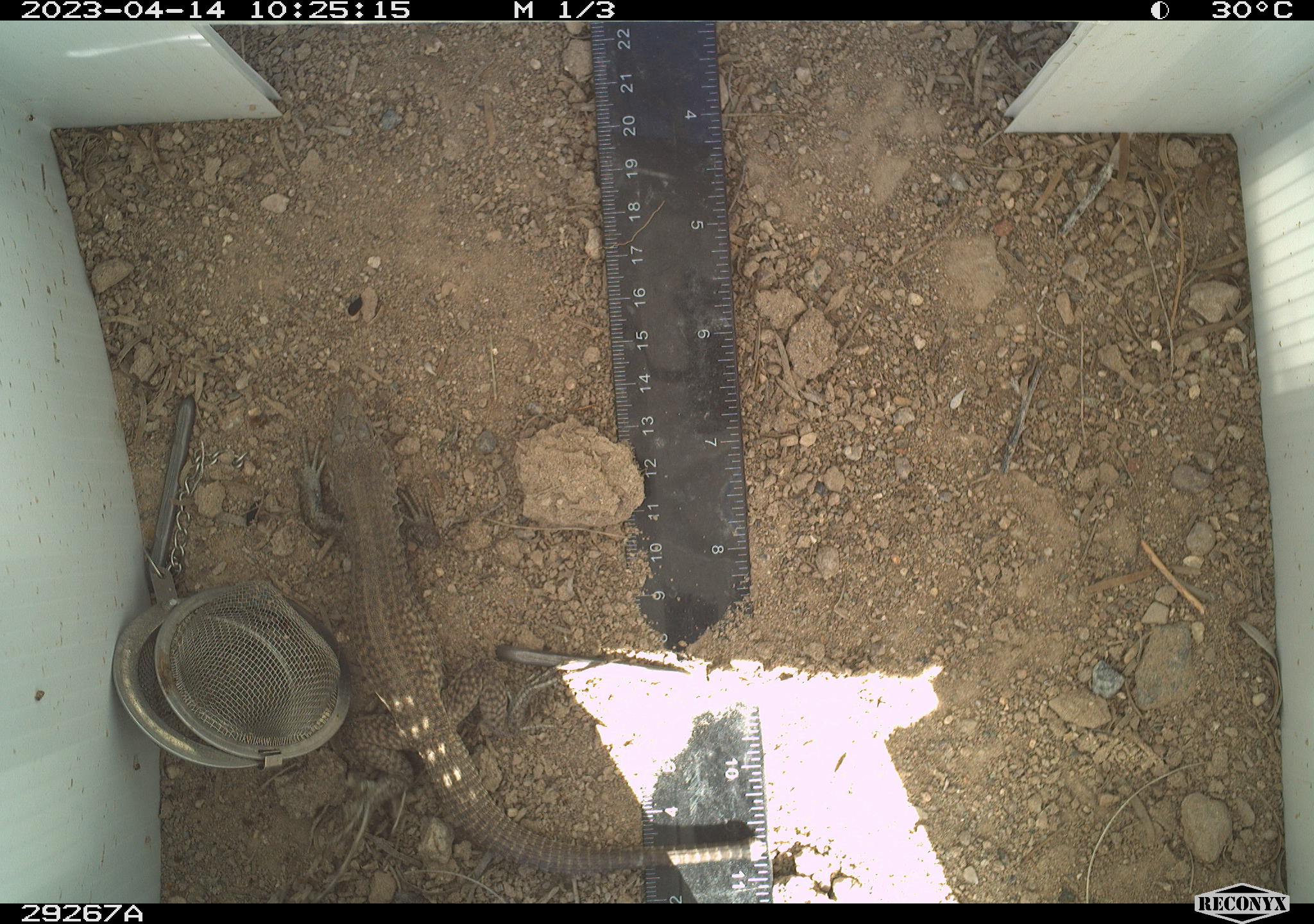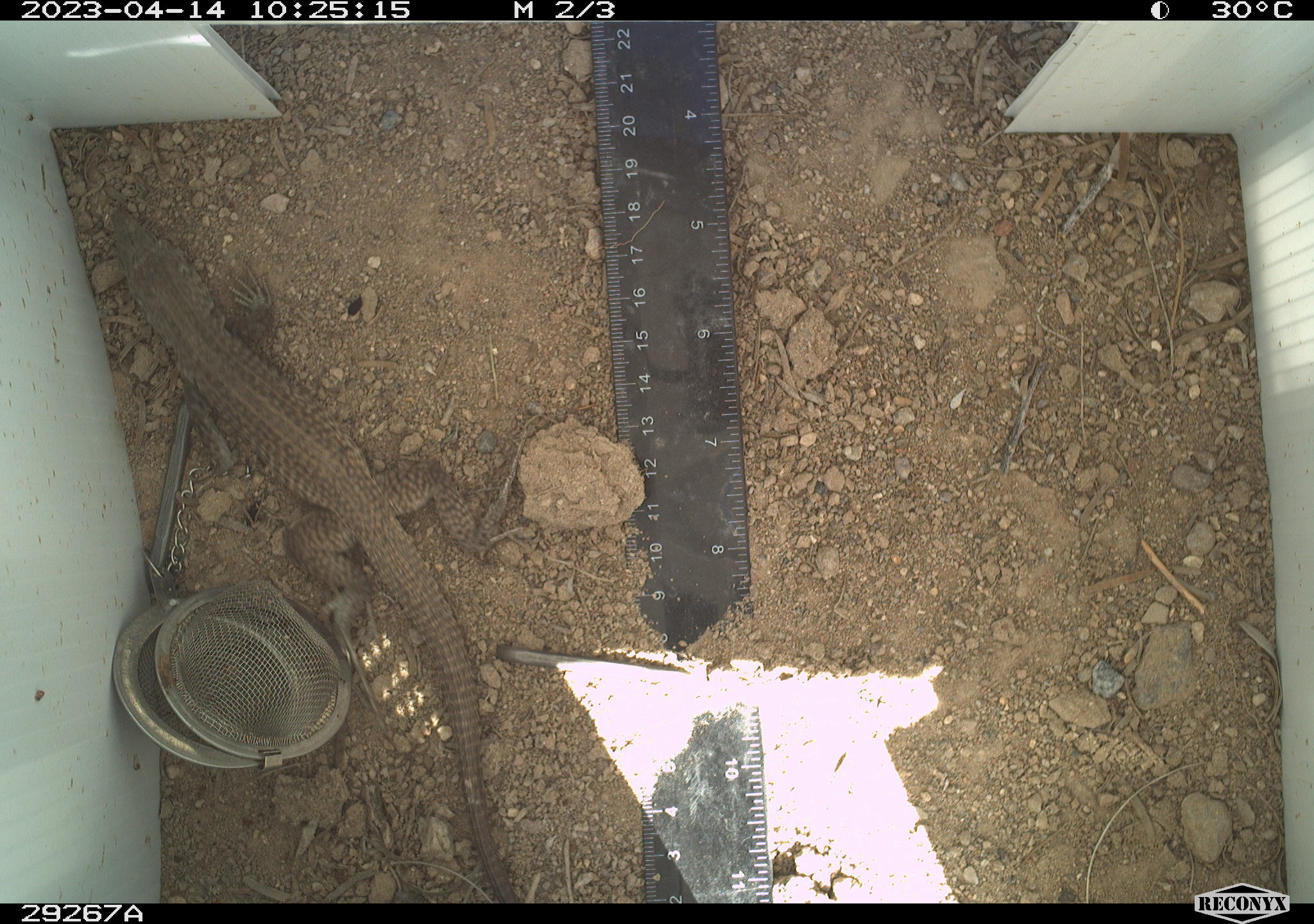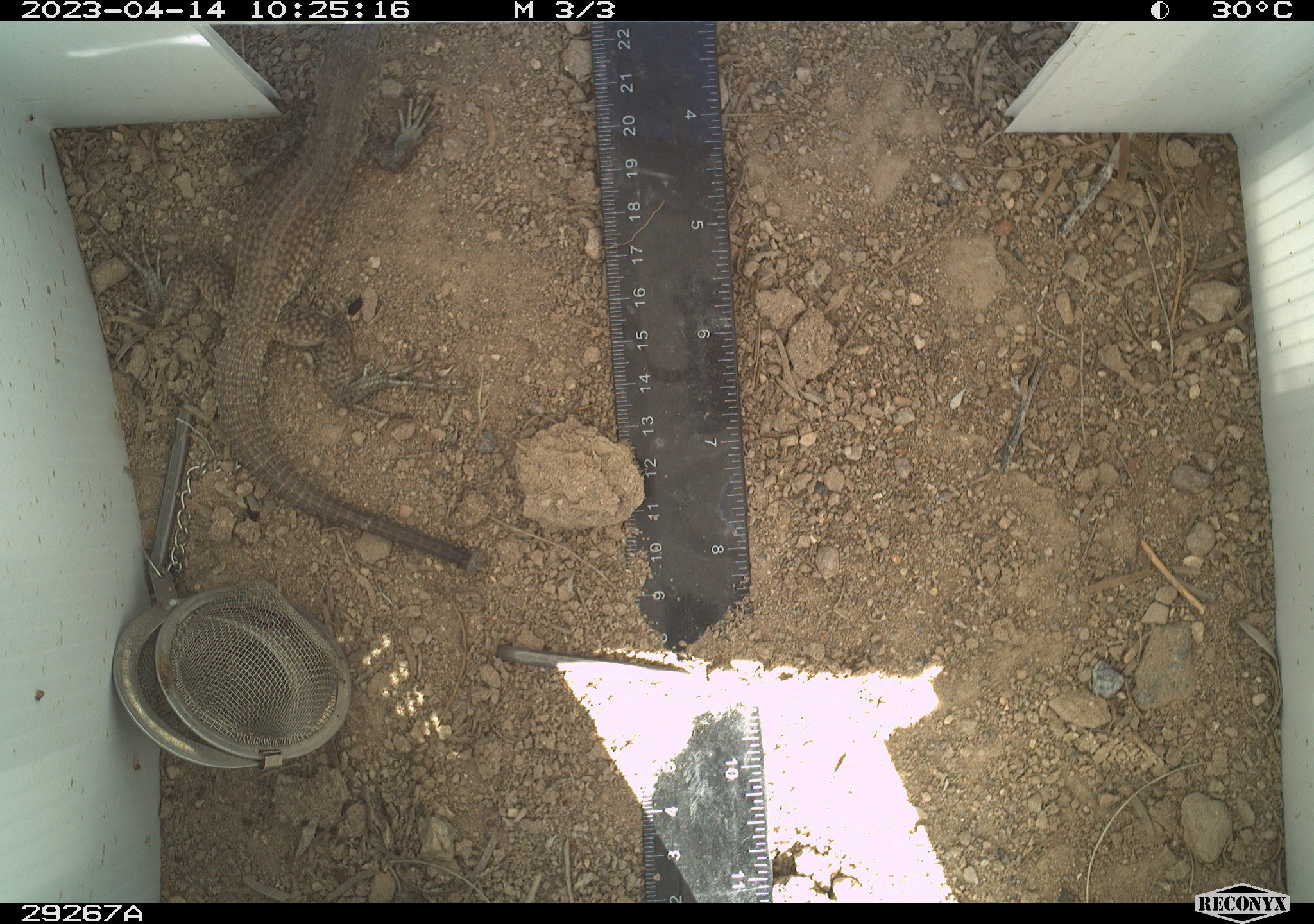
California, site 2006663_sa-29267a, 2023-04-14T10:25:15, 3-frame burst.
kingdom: Animalia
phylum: Chordata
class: Reptilia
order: Squamata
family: Teiidae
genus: Aspidoscelis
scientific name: Aspidoscelis tigris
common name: western whiptail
Western whiptail (Aspidoscelis tigris).